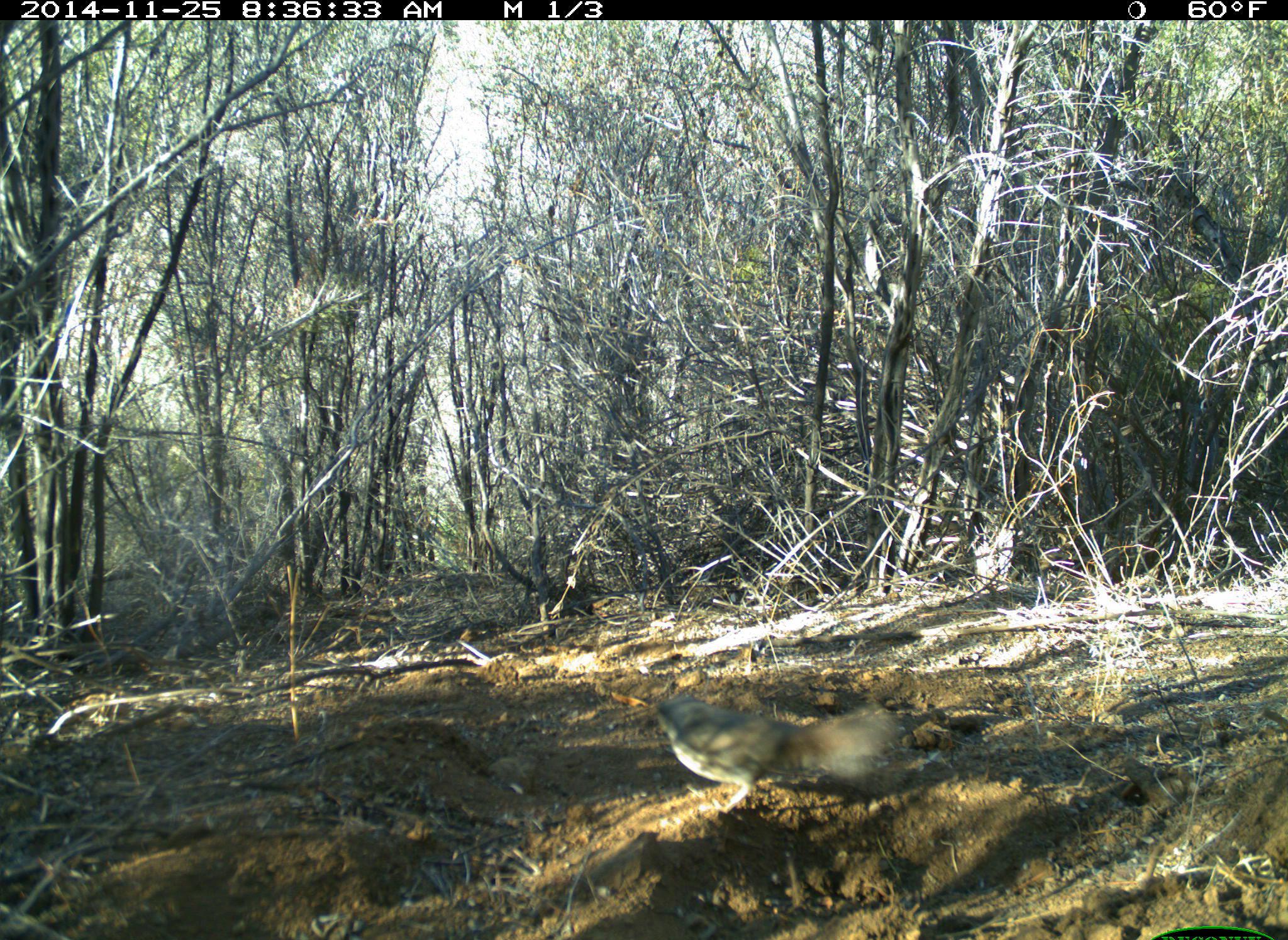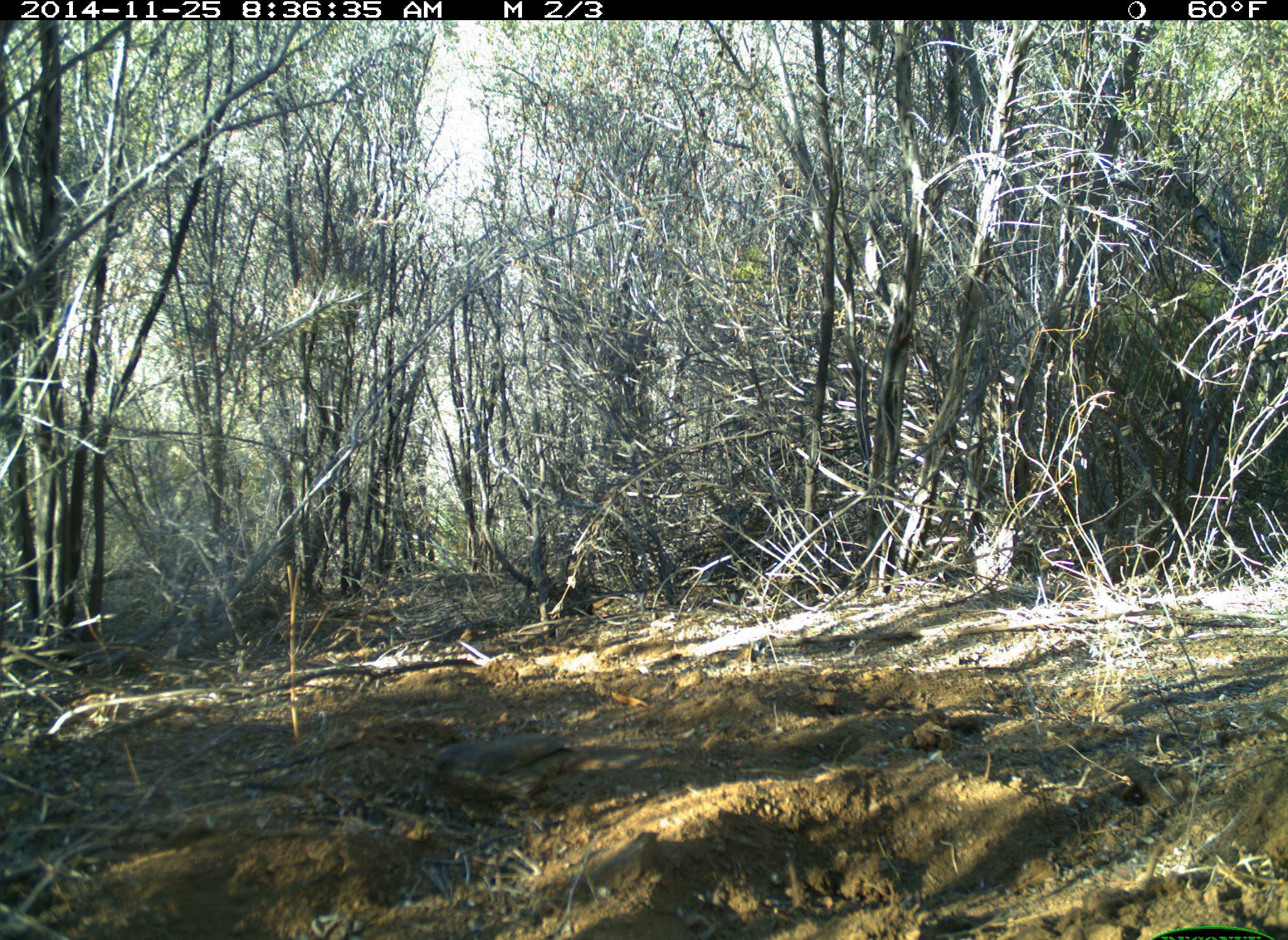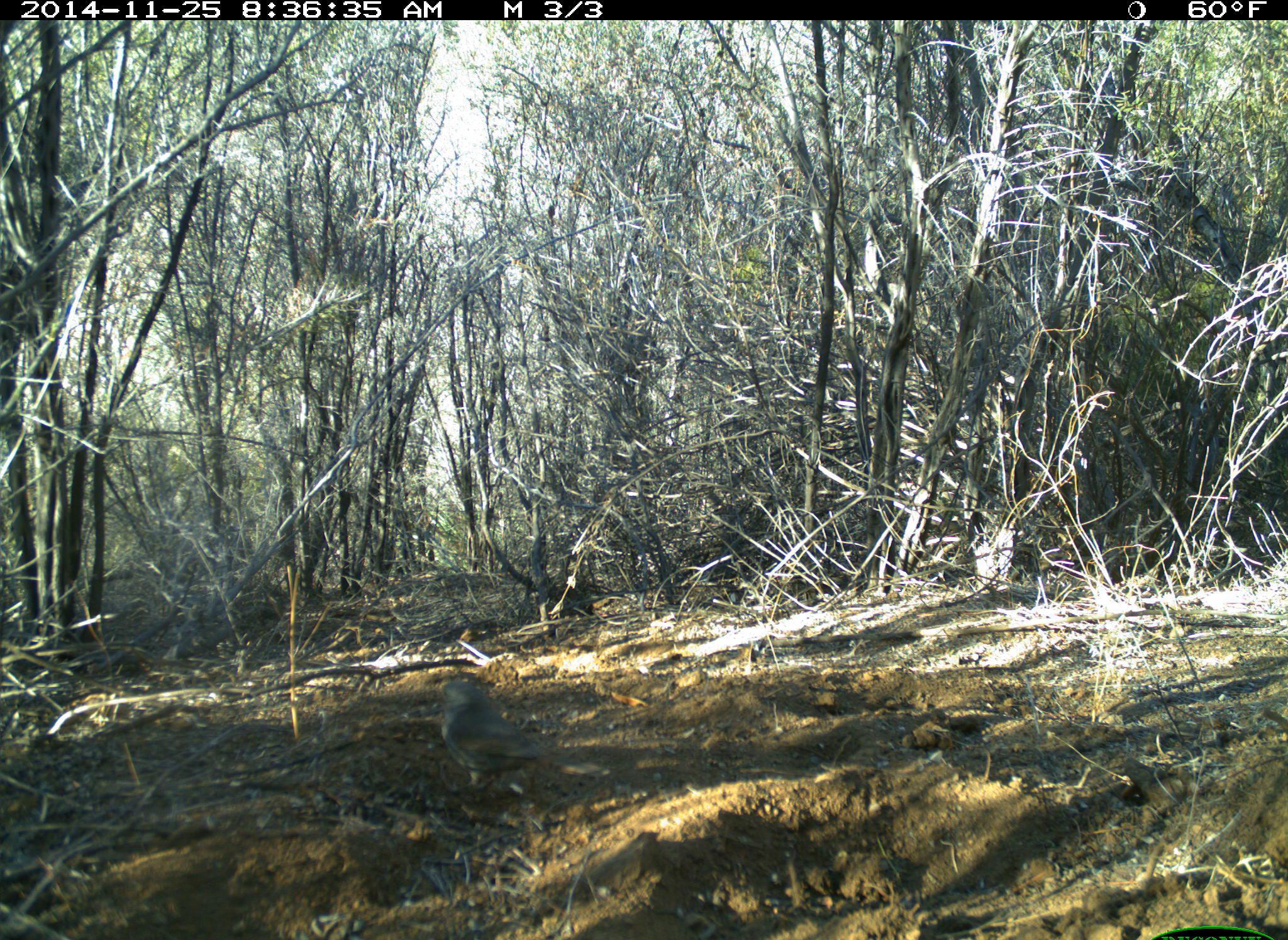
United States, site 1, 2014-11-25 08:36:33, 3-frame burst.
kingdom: Animalia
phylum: Chordata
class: Aves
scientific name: Aves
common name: bird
Bird (Aves).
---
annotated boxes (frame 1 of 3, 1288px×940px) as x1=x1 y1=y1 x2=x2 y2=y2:
bird: x1=655 y1=695 x2=899 y2=813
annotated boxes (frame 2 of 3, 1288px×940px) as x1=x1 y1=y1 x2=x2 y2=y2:
bird: x1=433 y1=732 x2=658 y2=822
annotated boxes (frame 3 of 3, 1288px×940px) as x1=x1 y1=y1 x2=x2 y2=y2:
bird: x1=441 y1=681 x2=610 y2=800